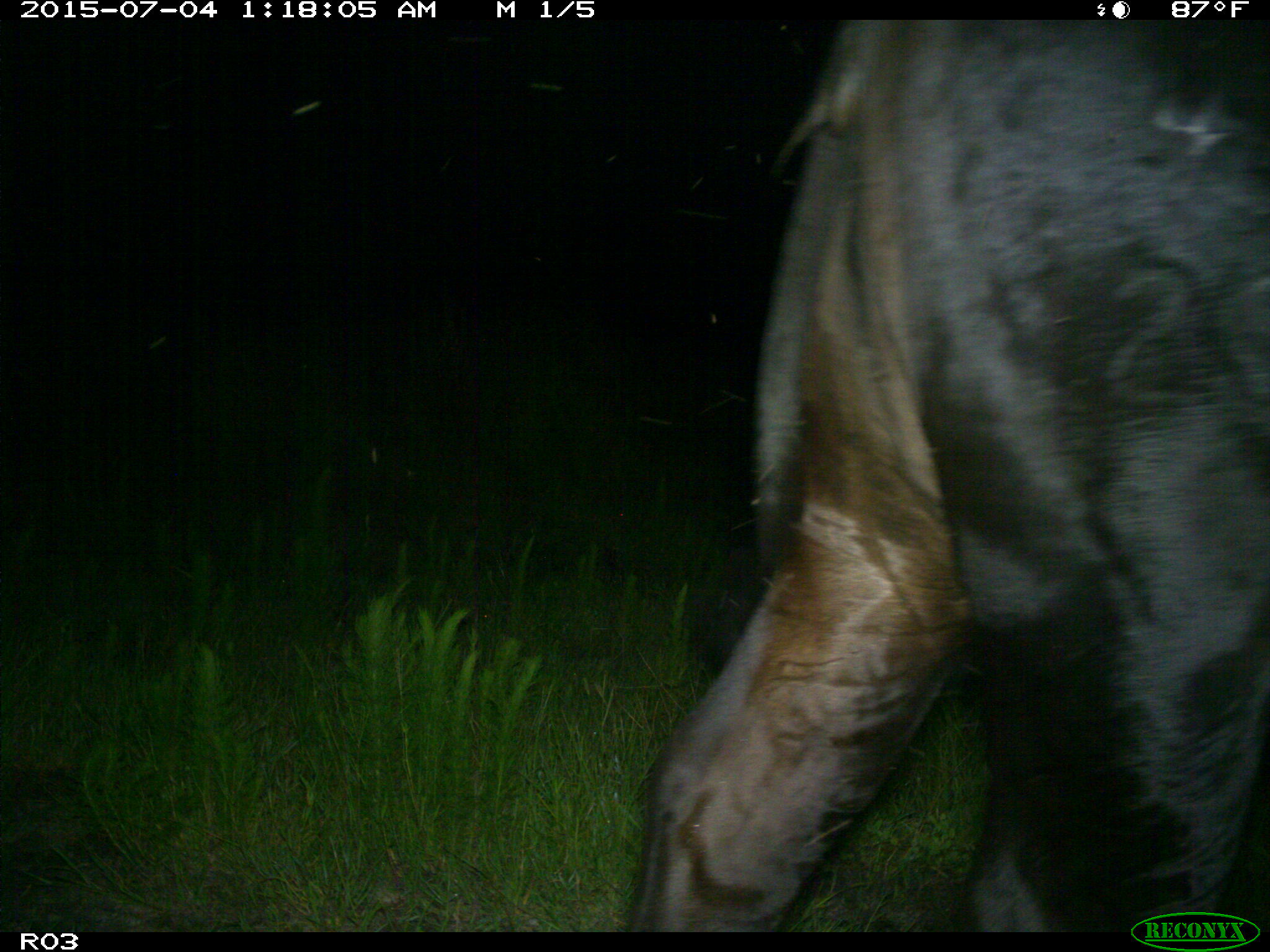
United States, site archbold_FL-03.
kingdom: Animalia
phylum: Chordata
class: Mammalia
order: Artiodactyla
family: Bovidae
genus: Bos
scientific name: Bos taurus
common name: domestic cow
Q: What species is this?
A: Bos taurus (domestic cow).